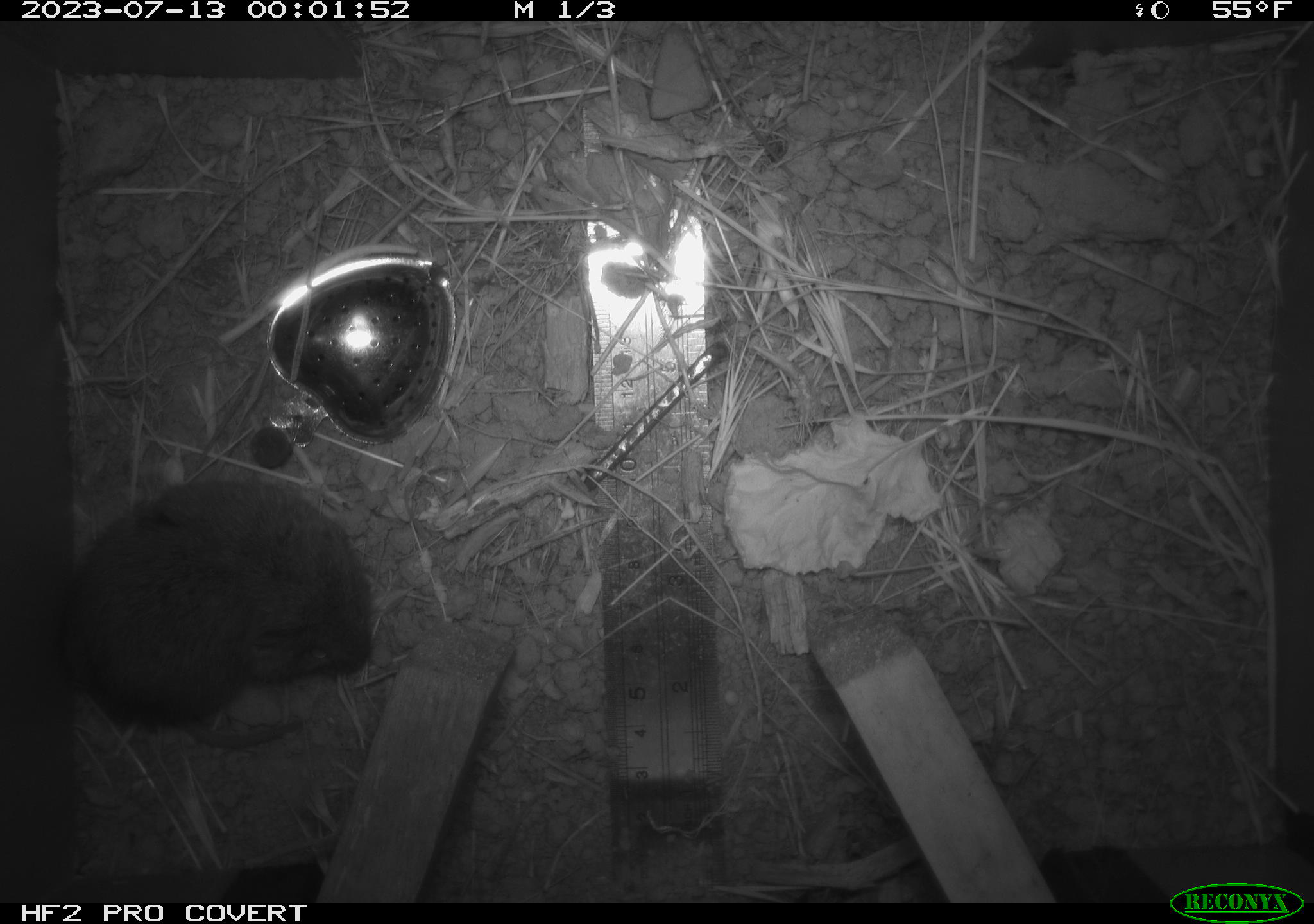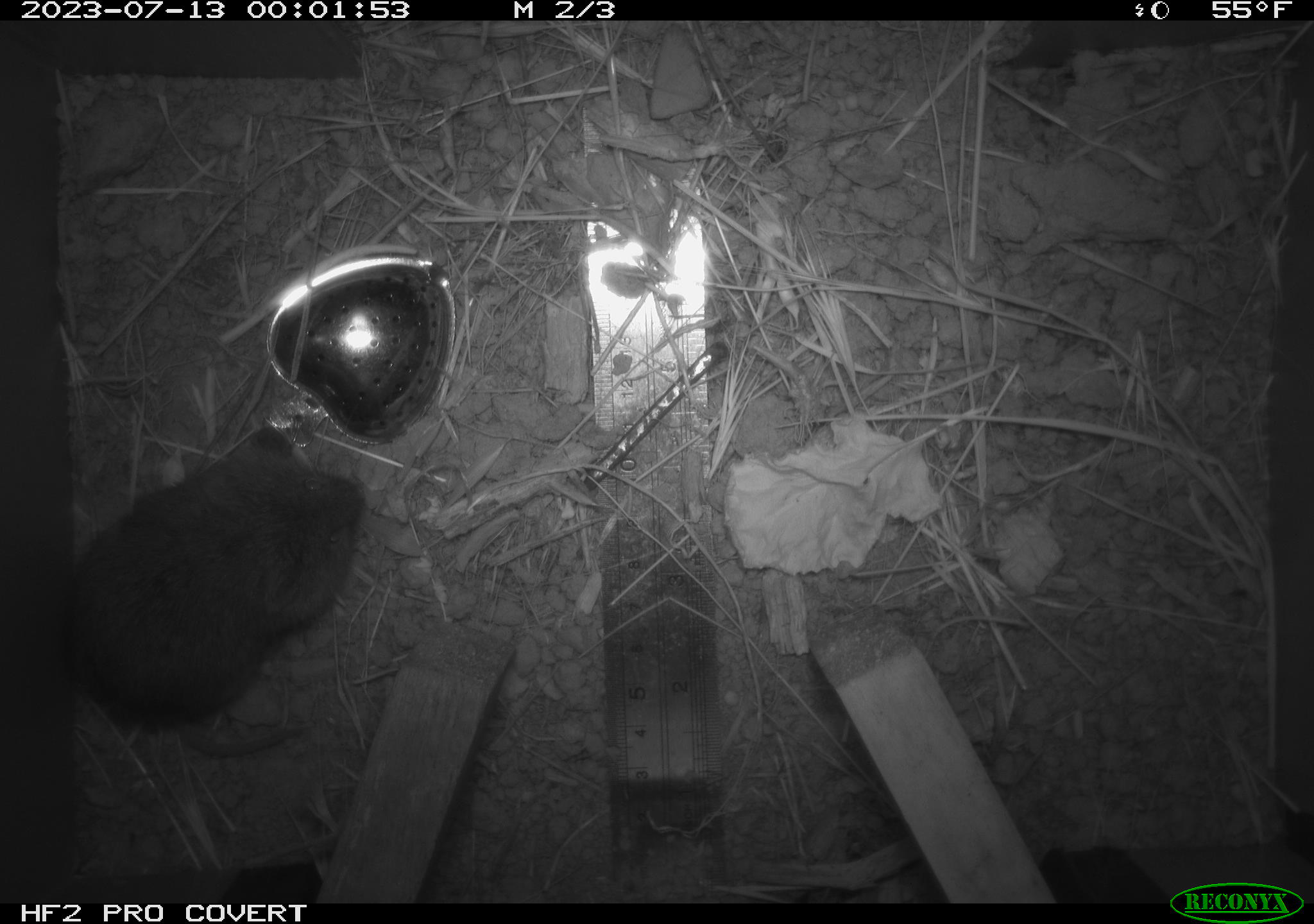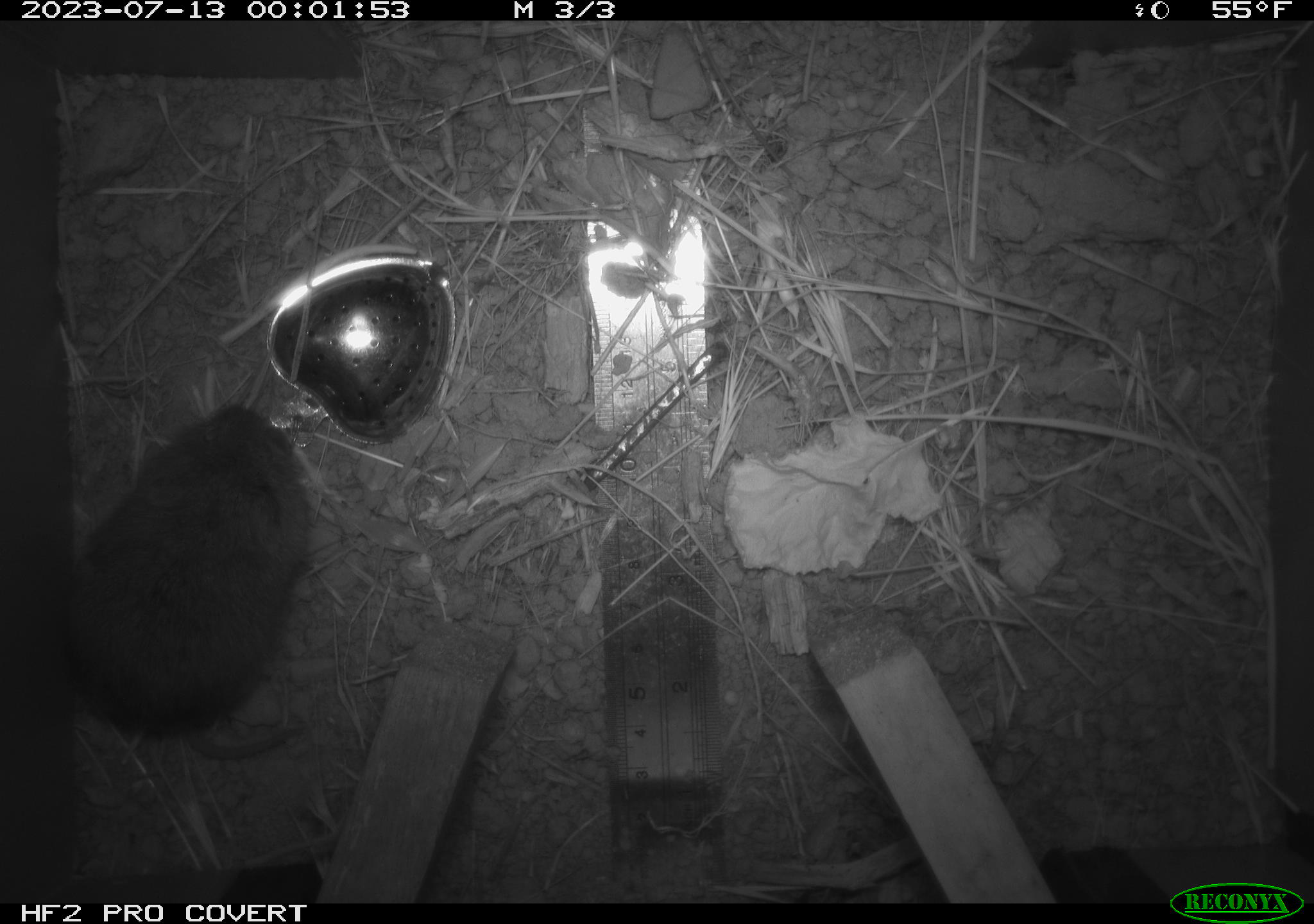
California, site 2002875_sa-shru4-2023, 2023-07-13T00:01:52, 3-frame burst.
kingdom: Animalia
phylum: Chordata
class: Mammalia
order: Rodentia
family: Cricetidae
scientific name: Arvicolinae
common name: voles, lemmings, and muskrats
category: arvicolinae subfamily